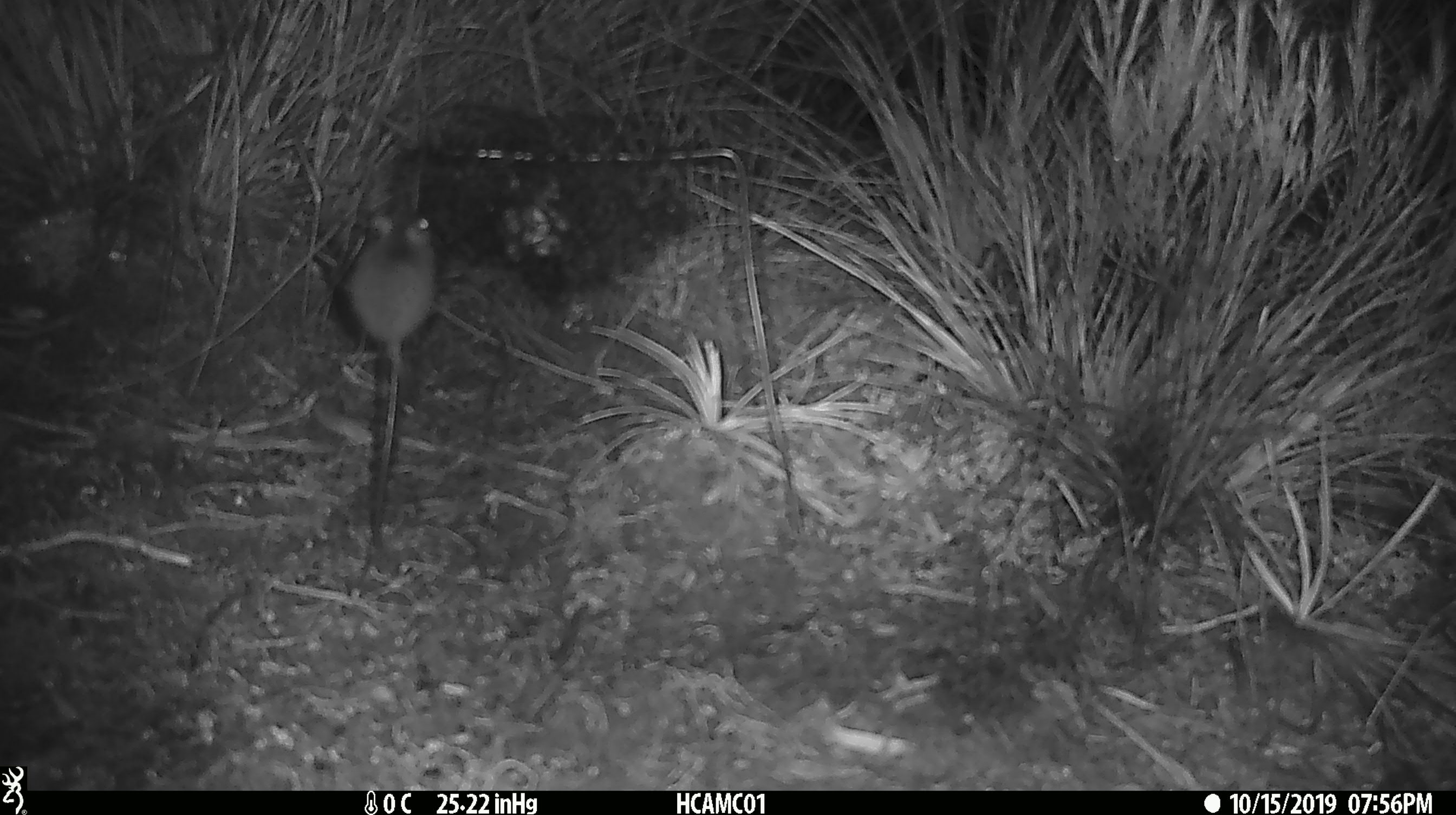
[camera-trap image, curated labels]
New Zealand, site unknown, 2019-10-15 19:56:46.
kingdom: Animalia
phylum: Chordata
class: Mammalia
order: Rodentia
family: Muridae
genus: Mus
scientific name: Mus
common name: mouse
Mouse (Mus).